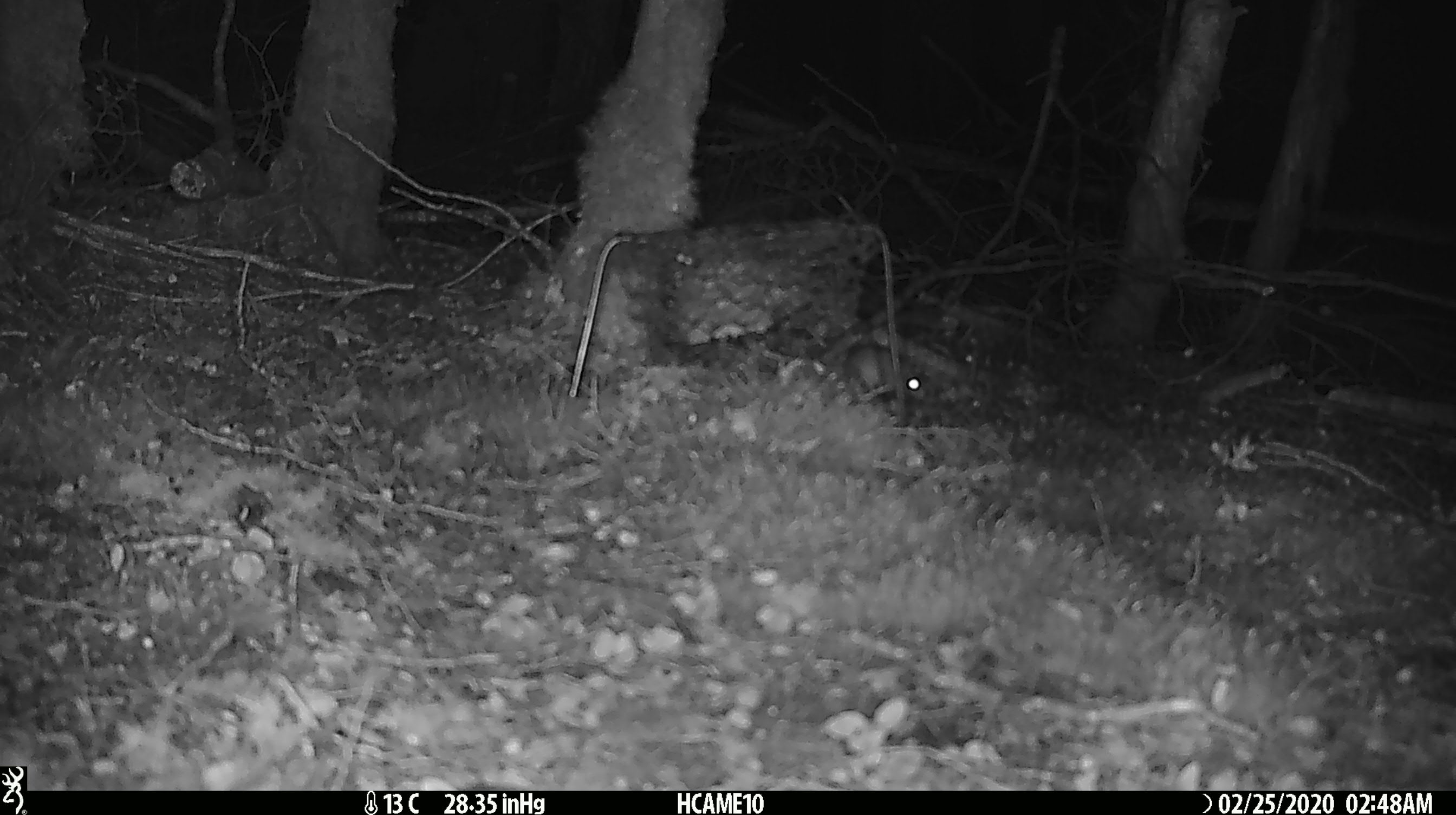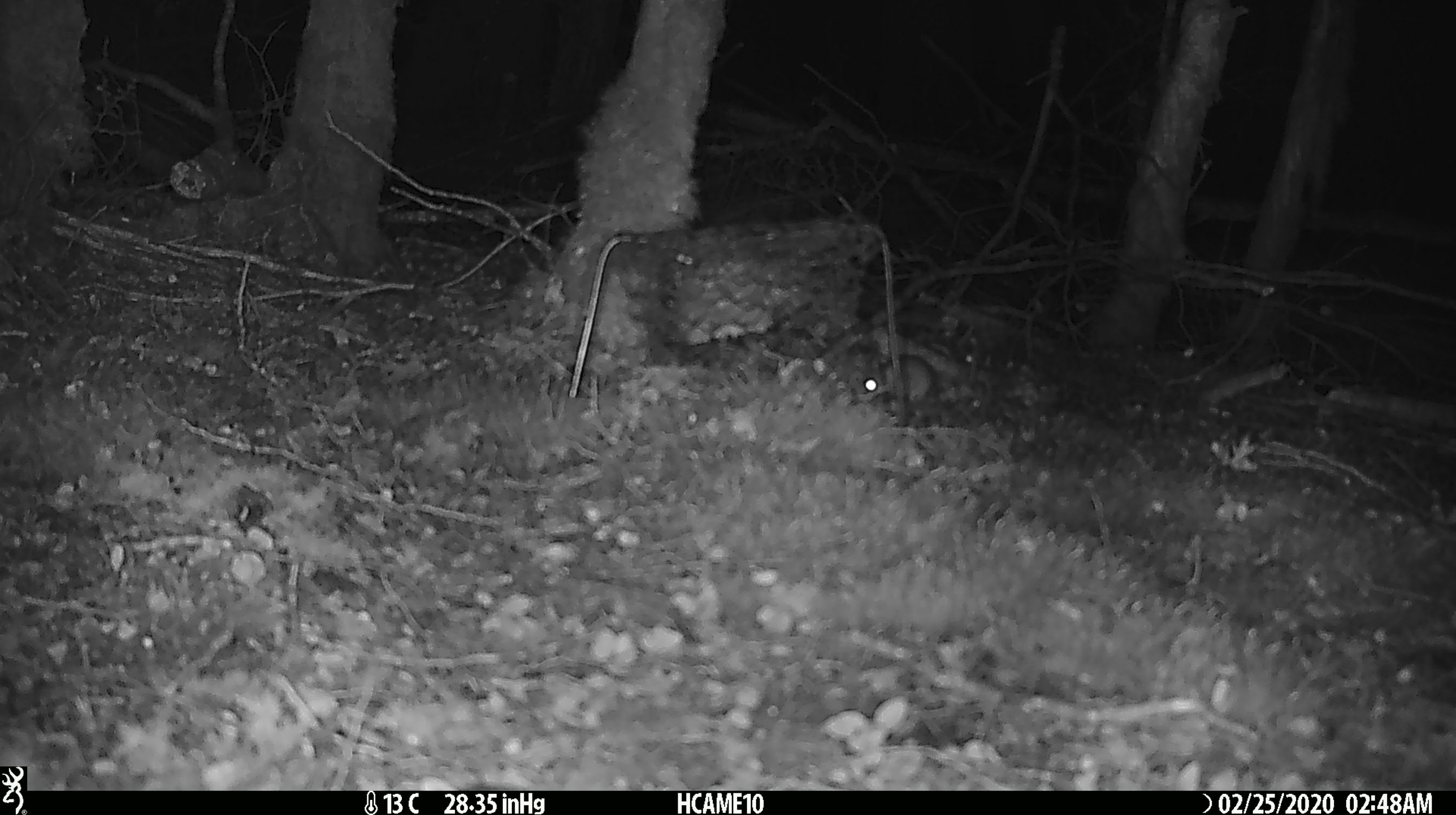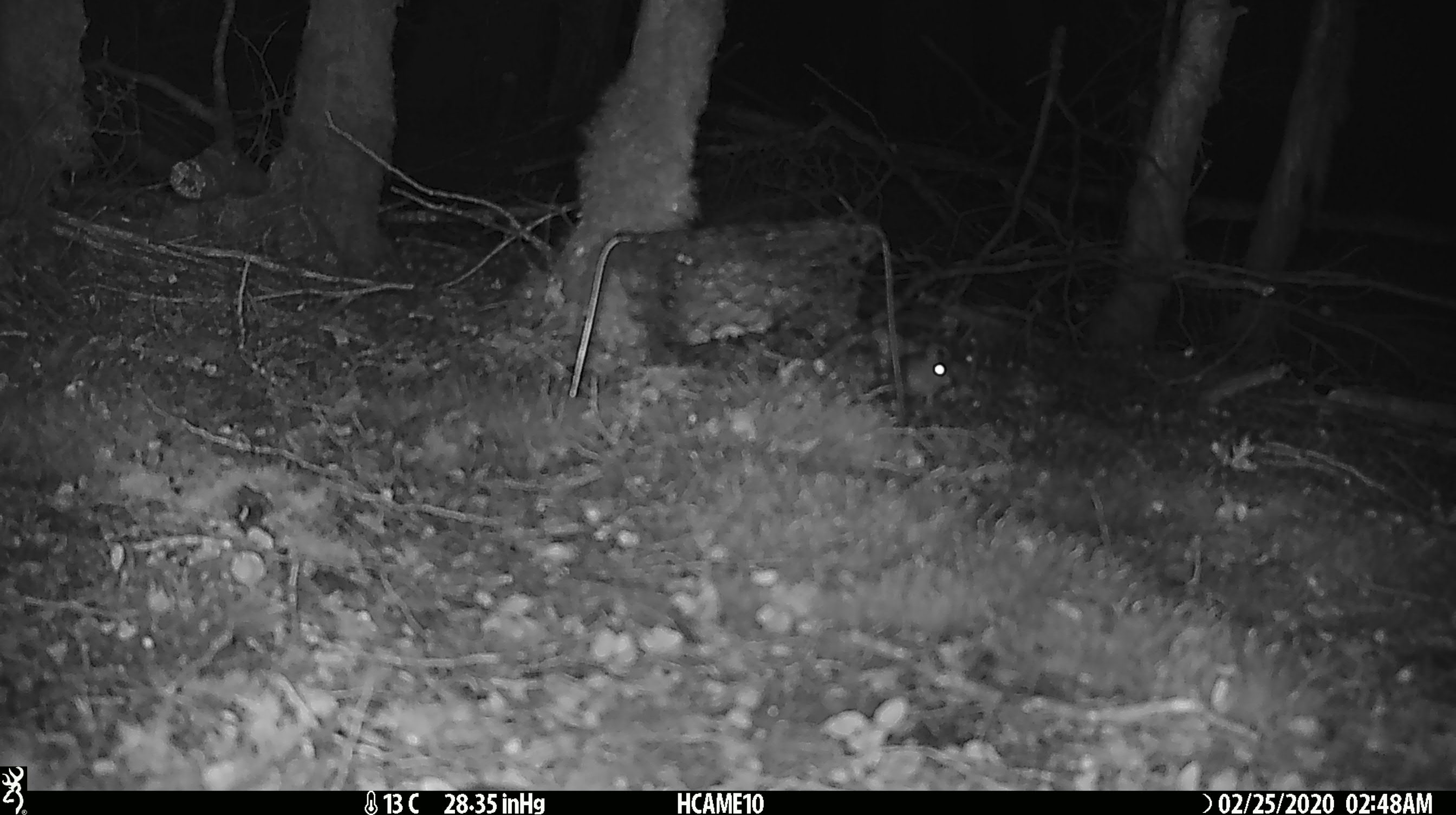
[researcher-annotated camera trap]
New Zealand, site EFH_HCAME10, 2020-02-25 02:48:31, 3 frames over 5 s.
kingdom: Animalia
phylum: Chordata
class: Mammalia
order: Rodentia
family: Muridae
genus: Mus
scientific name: Mus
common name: mouse